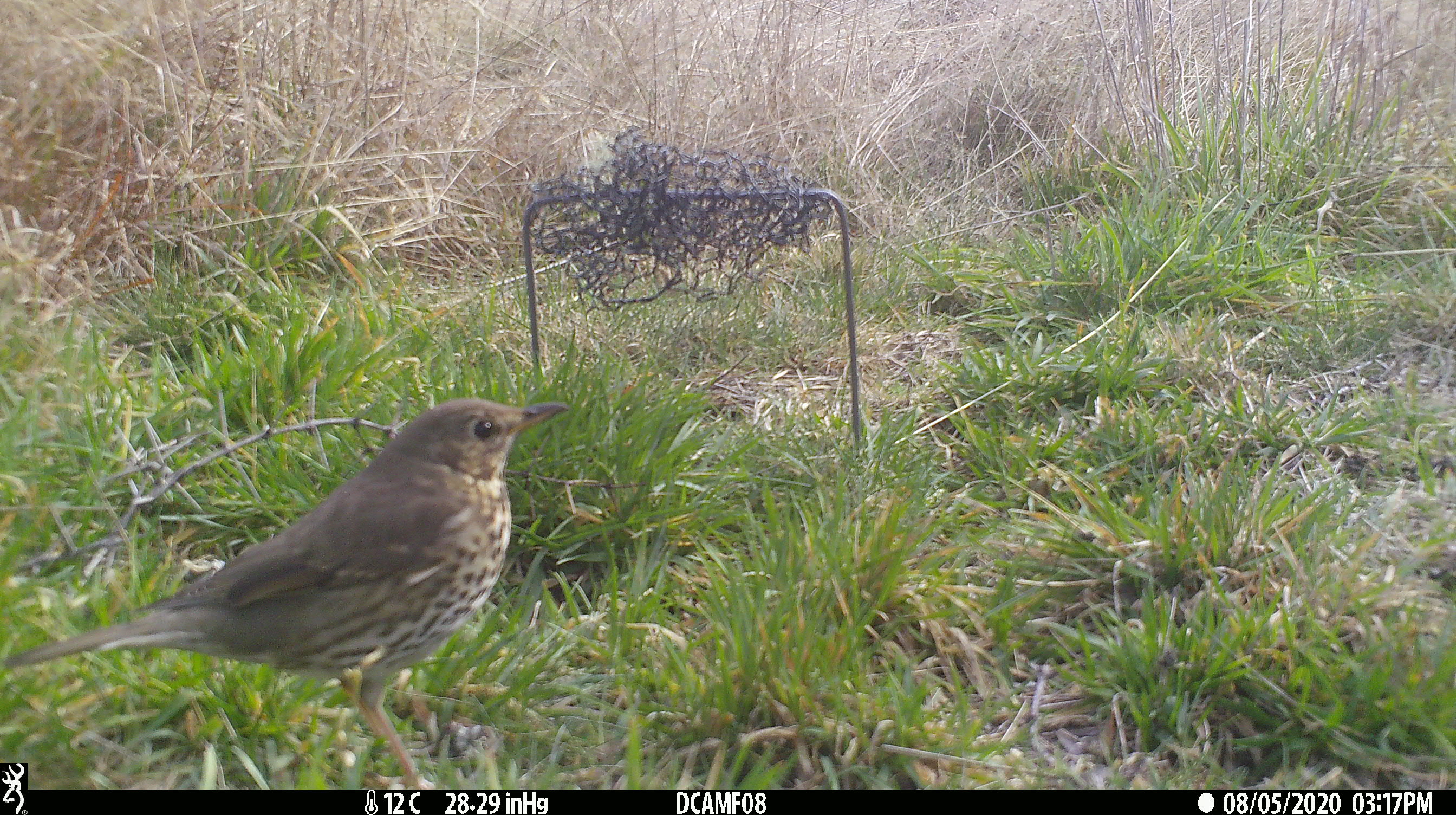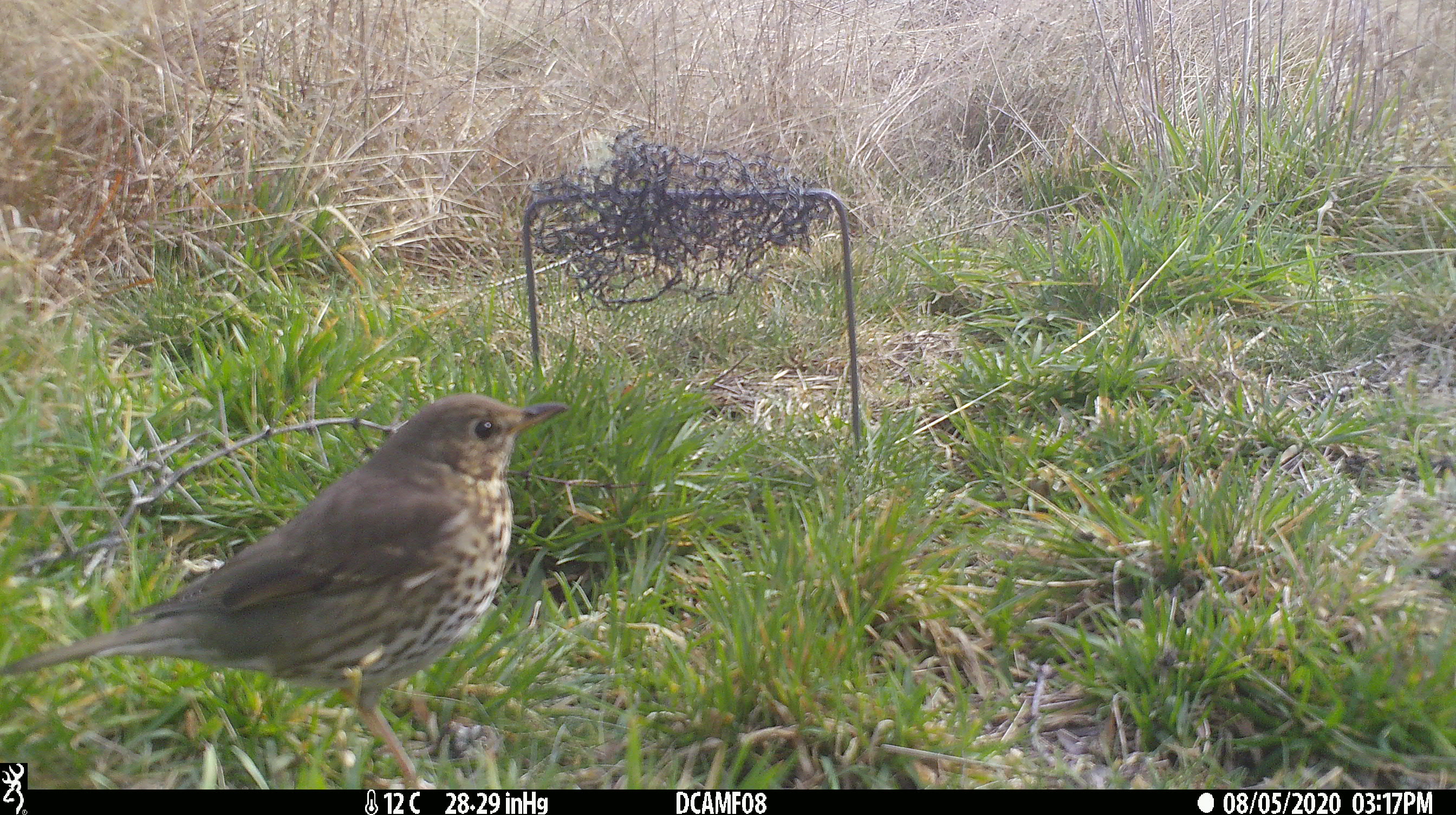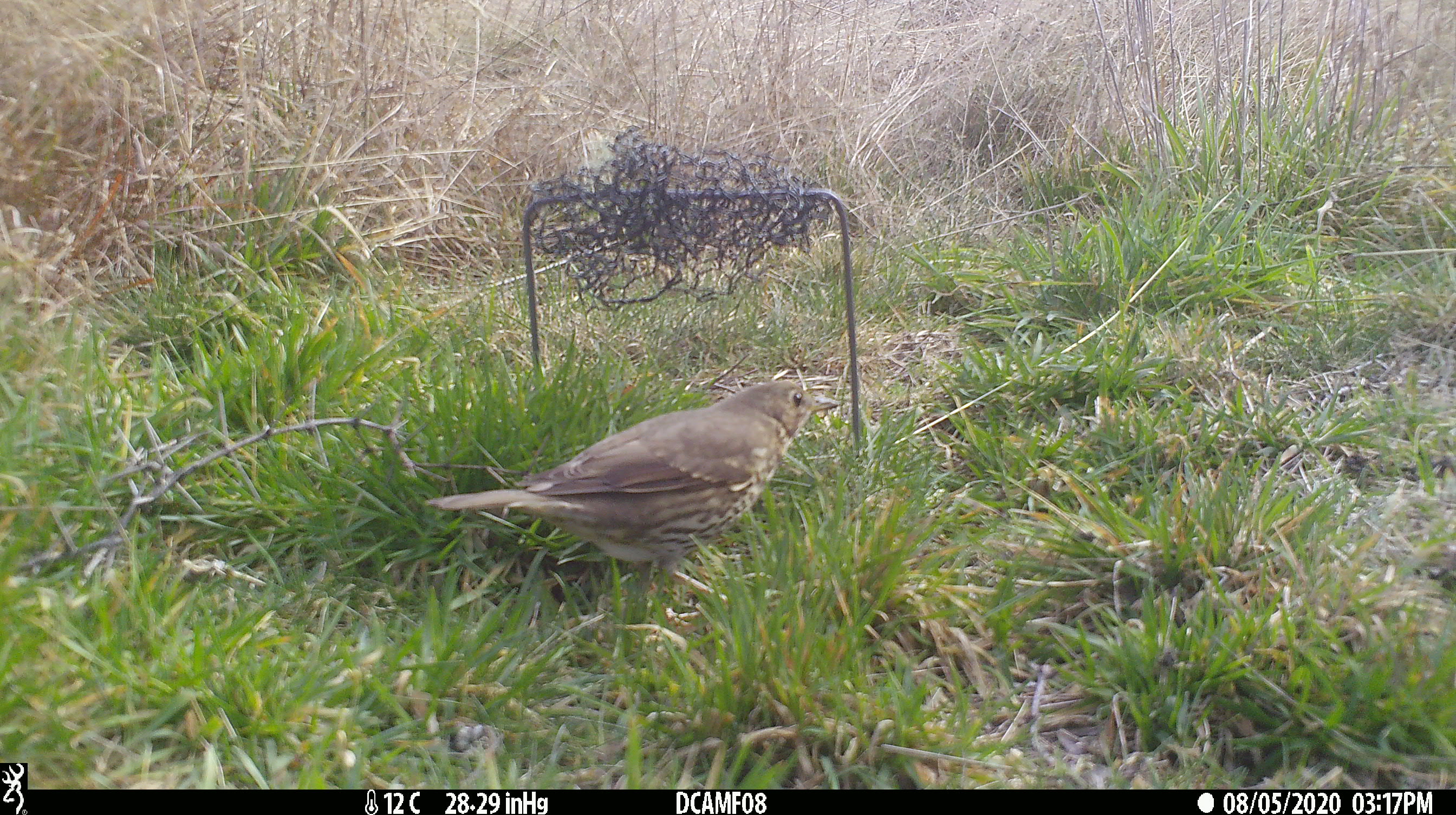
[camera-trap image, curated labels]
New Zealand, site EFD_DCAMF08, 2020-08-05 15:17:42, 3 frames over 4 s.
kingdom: Animalia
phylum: Chordata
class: Aves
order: Passeriformes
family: Turdidae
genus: Turdus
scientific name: Turdus philomelos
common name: song thrush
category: thrush